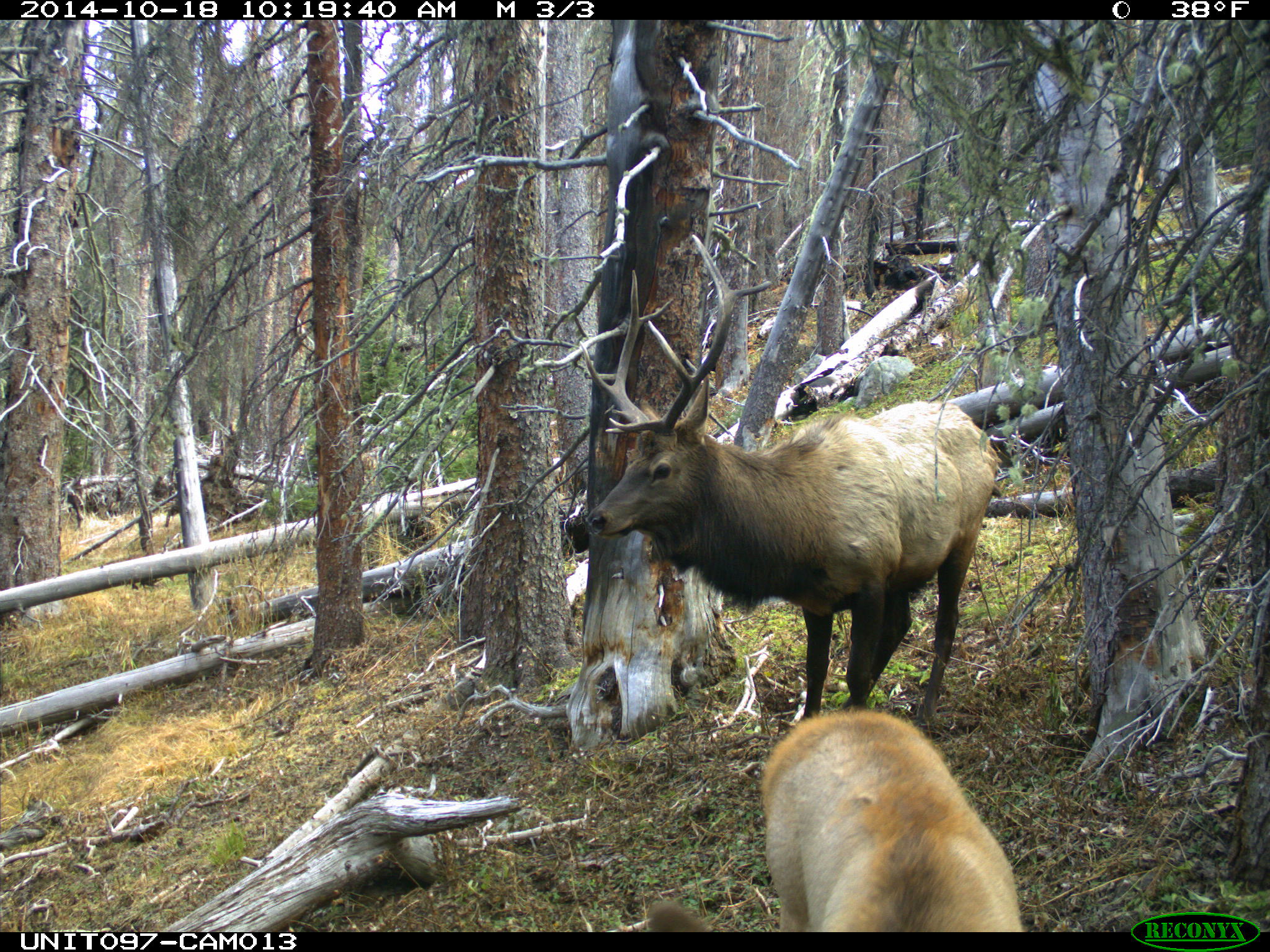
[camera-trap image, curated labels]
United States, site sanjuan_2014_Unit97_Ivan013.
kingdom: Animalia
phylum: Chordata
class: Mammalia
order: Artiodactyla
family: Cervidae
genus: Cervus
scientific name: Cervus elaphus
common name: red deer